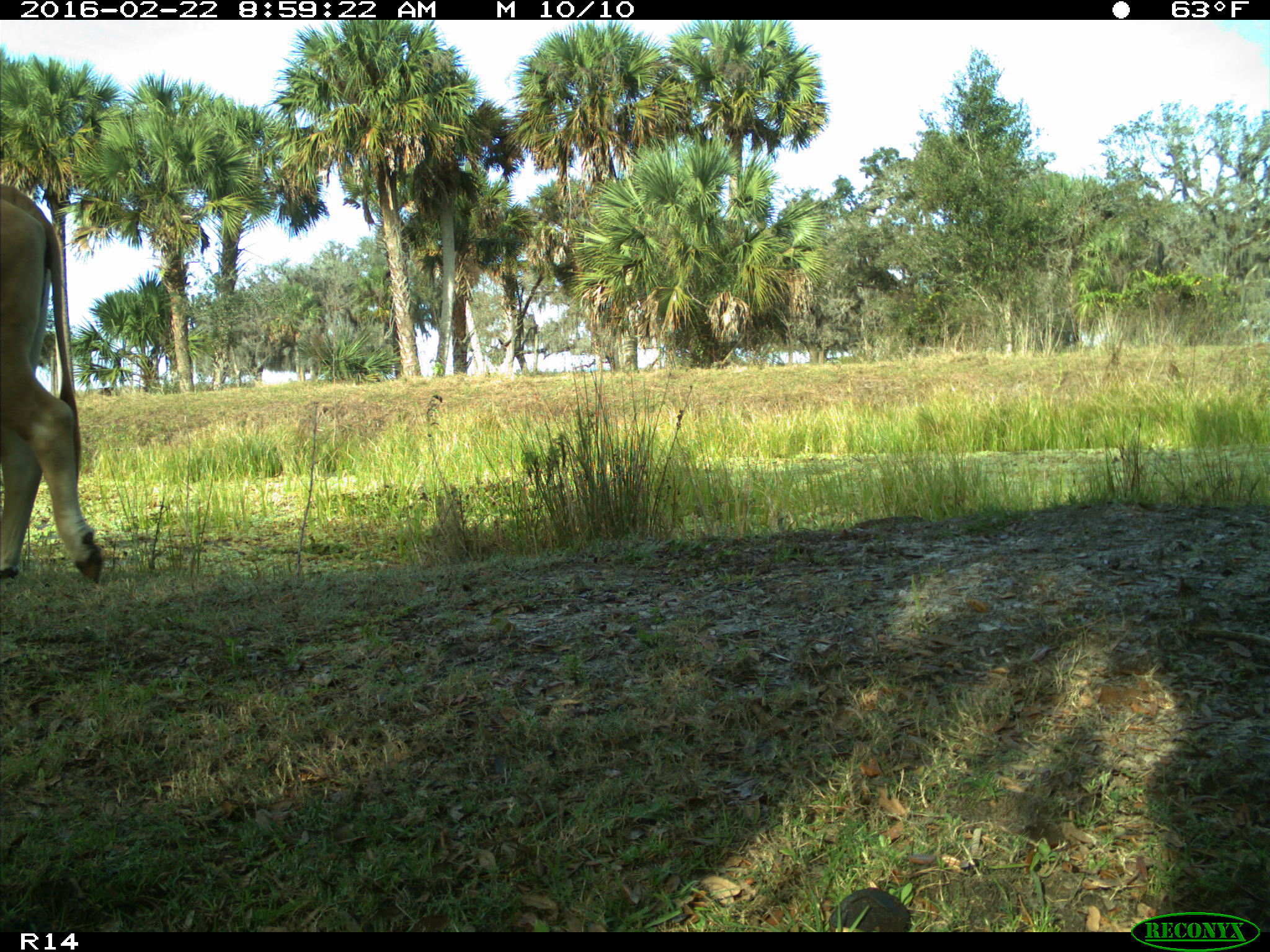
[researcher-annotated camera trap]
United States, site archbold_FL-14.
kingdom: Animalia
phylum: Chordata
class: Mammalia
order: Artiodactyla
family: Bovidae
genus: Bos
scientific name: Bos taurus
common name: domestic cow